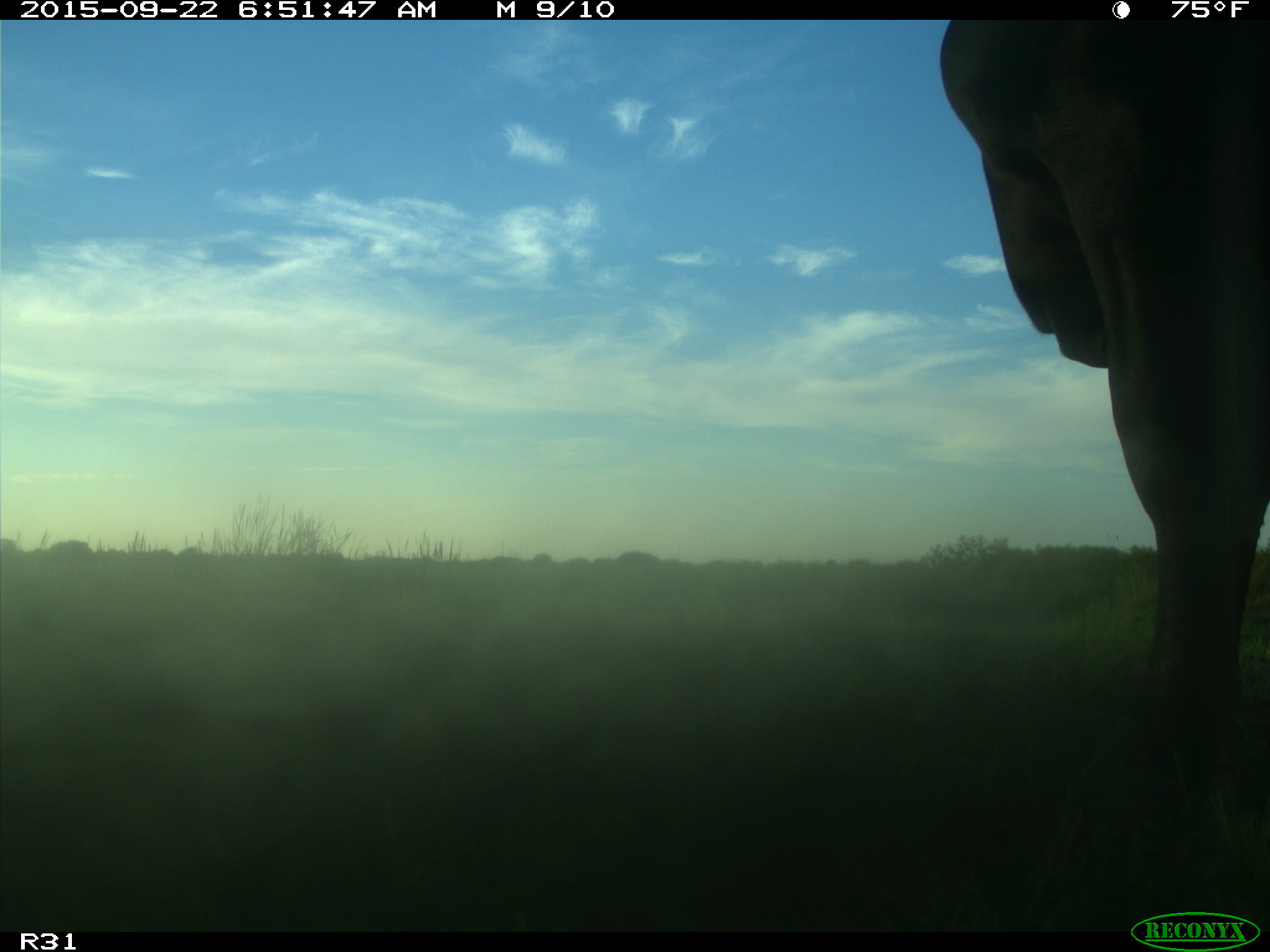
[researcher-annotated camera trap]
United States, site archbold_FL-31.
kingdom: Animalia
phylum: Chordata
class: Mammalia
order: Artiodactyla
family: Bovidae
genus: Bos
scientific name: Bos taurus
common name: domestic cow